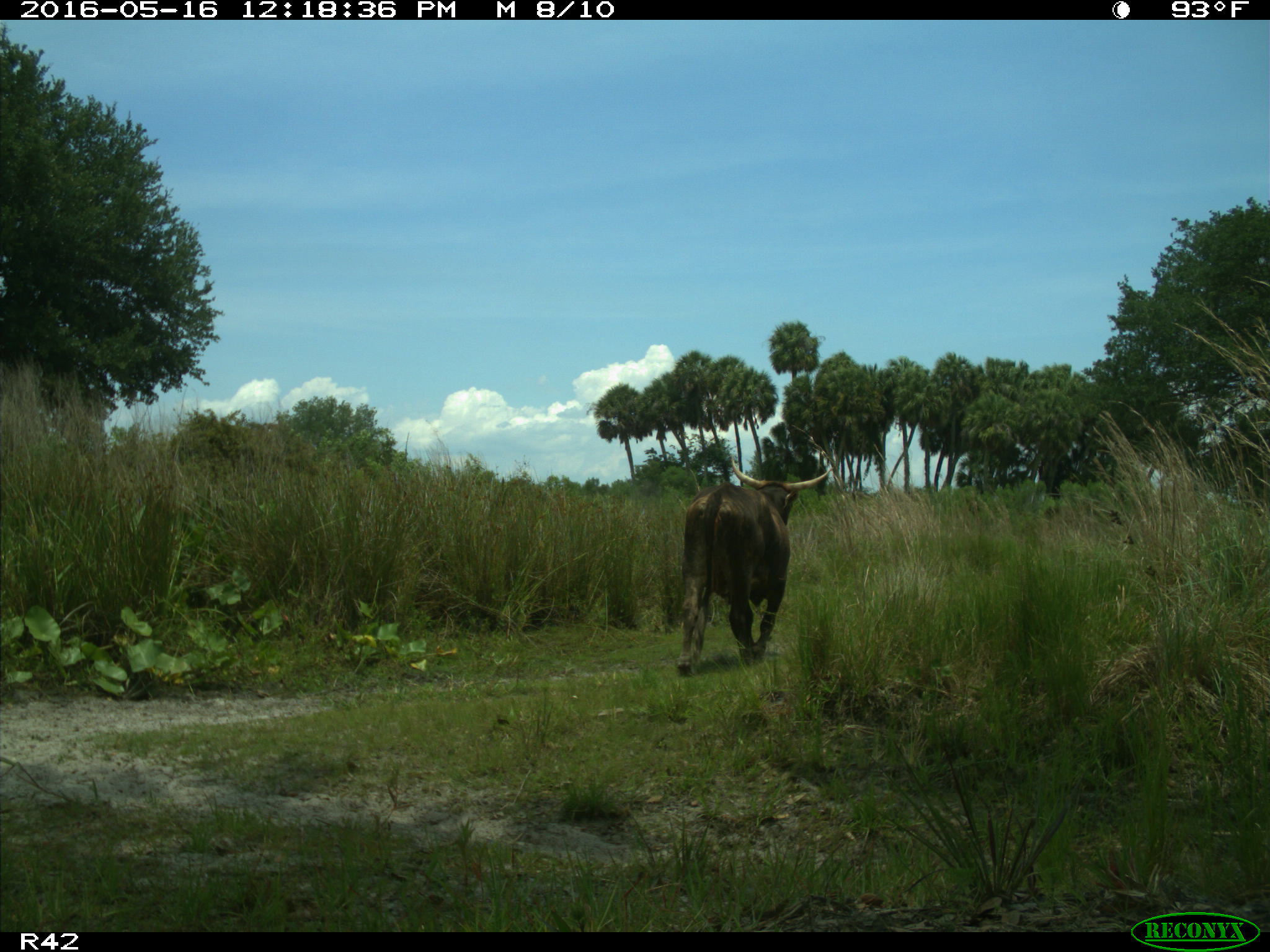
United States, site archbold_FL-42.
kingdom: Animalia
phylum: Chordata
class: Mammalia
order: Artiodactyla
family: Bovidae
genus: Bos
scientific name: Bos taurus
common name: domestic cow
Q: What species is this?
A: Bos taurus (domestic cow).